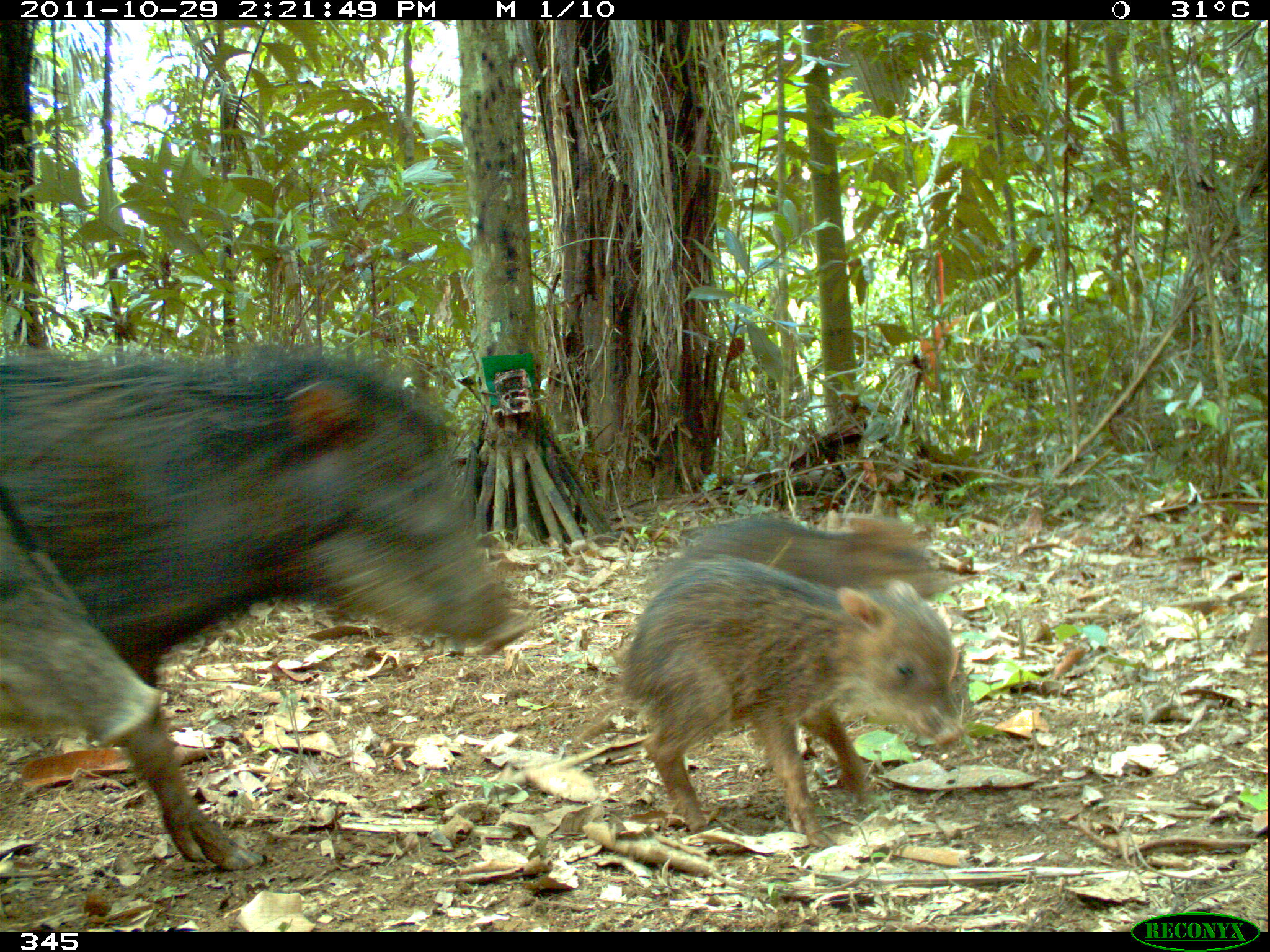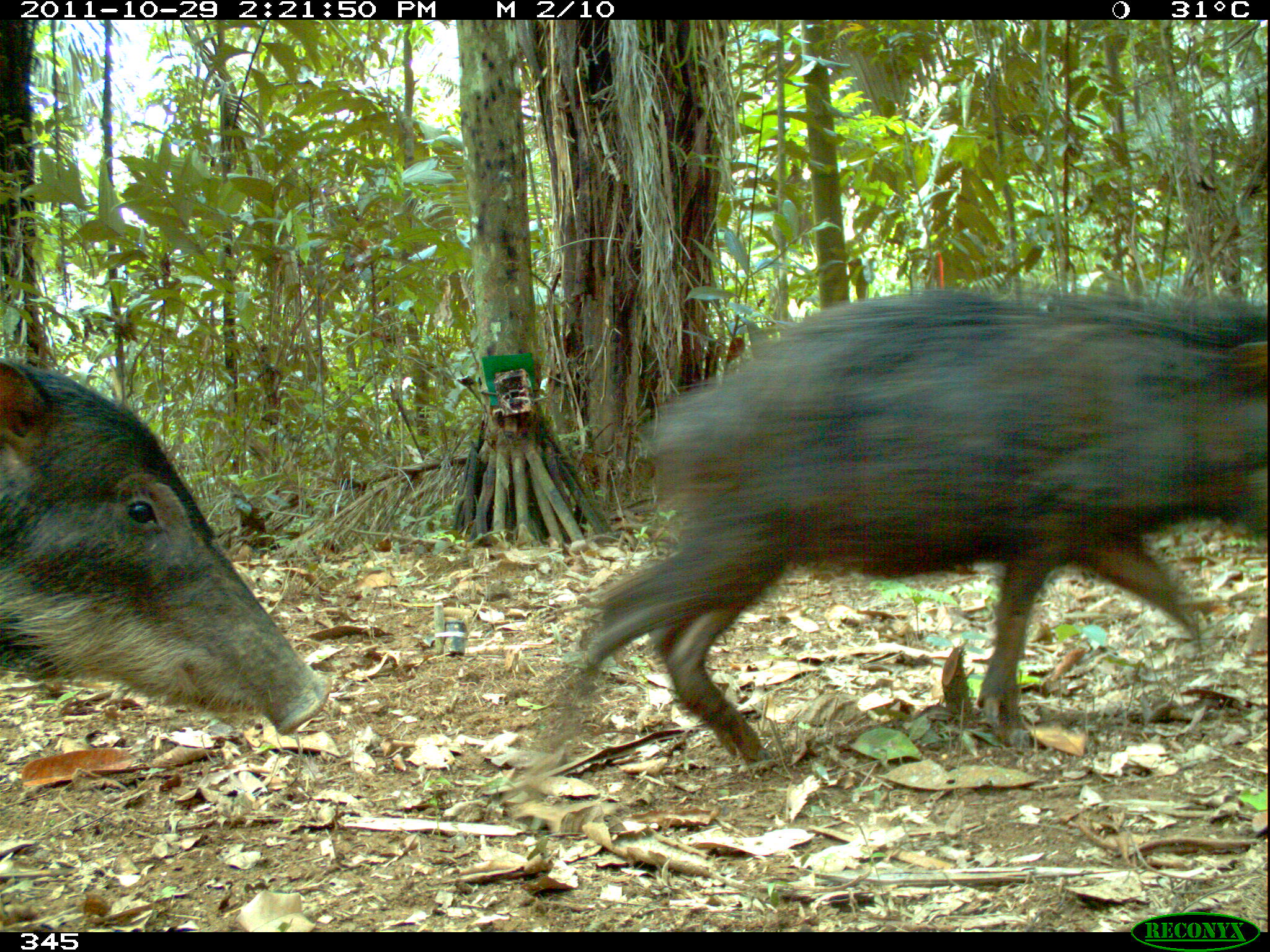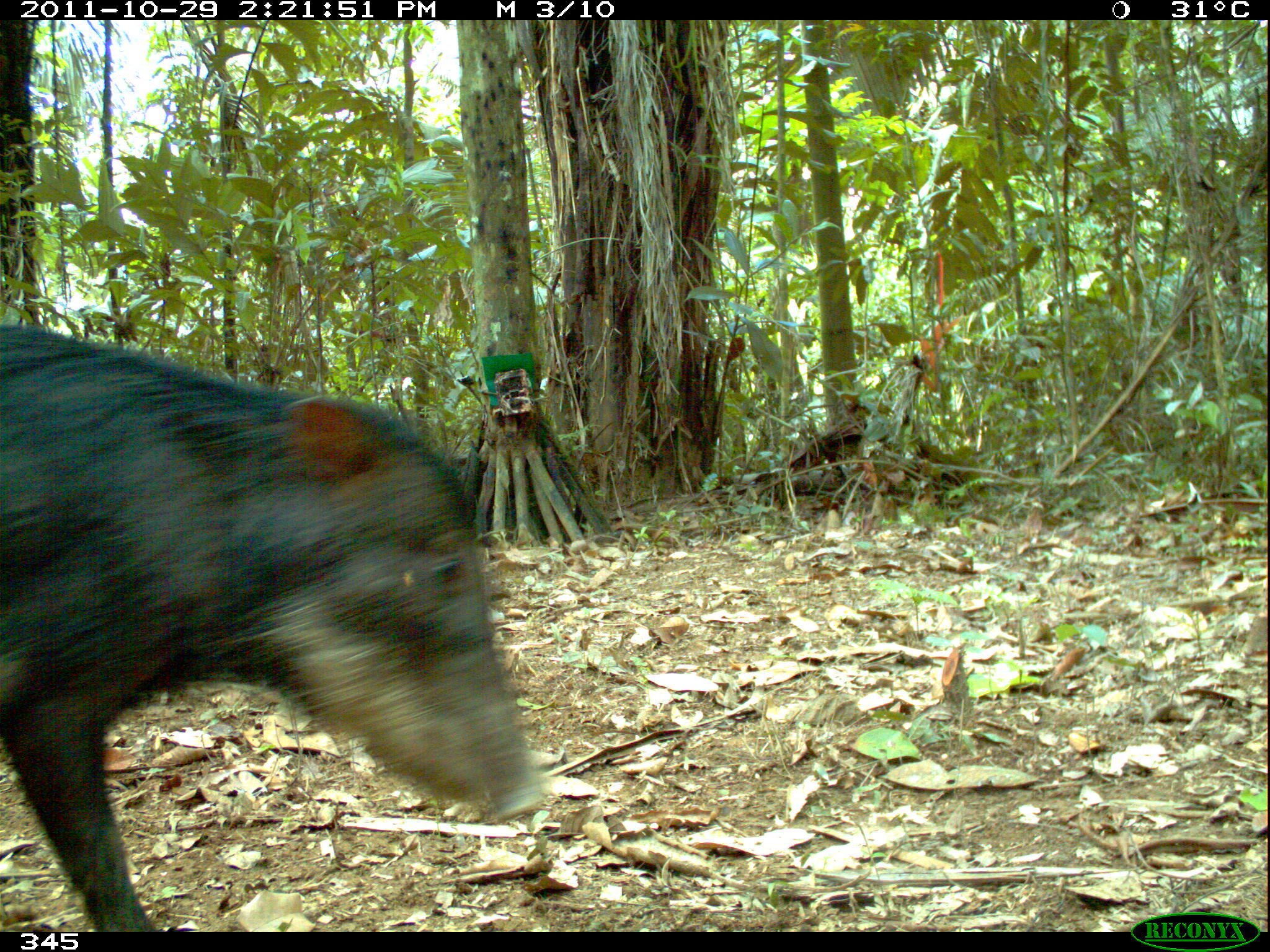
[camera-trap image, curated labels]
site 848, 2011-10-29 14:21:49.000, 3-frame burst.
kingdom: Animalia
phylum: Chordata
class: Mammalia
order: Artiodactyla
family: Tayassuidae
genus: Tayassu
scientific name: Tayassu pecari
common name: white-lipped peccary